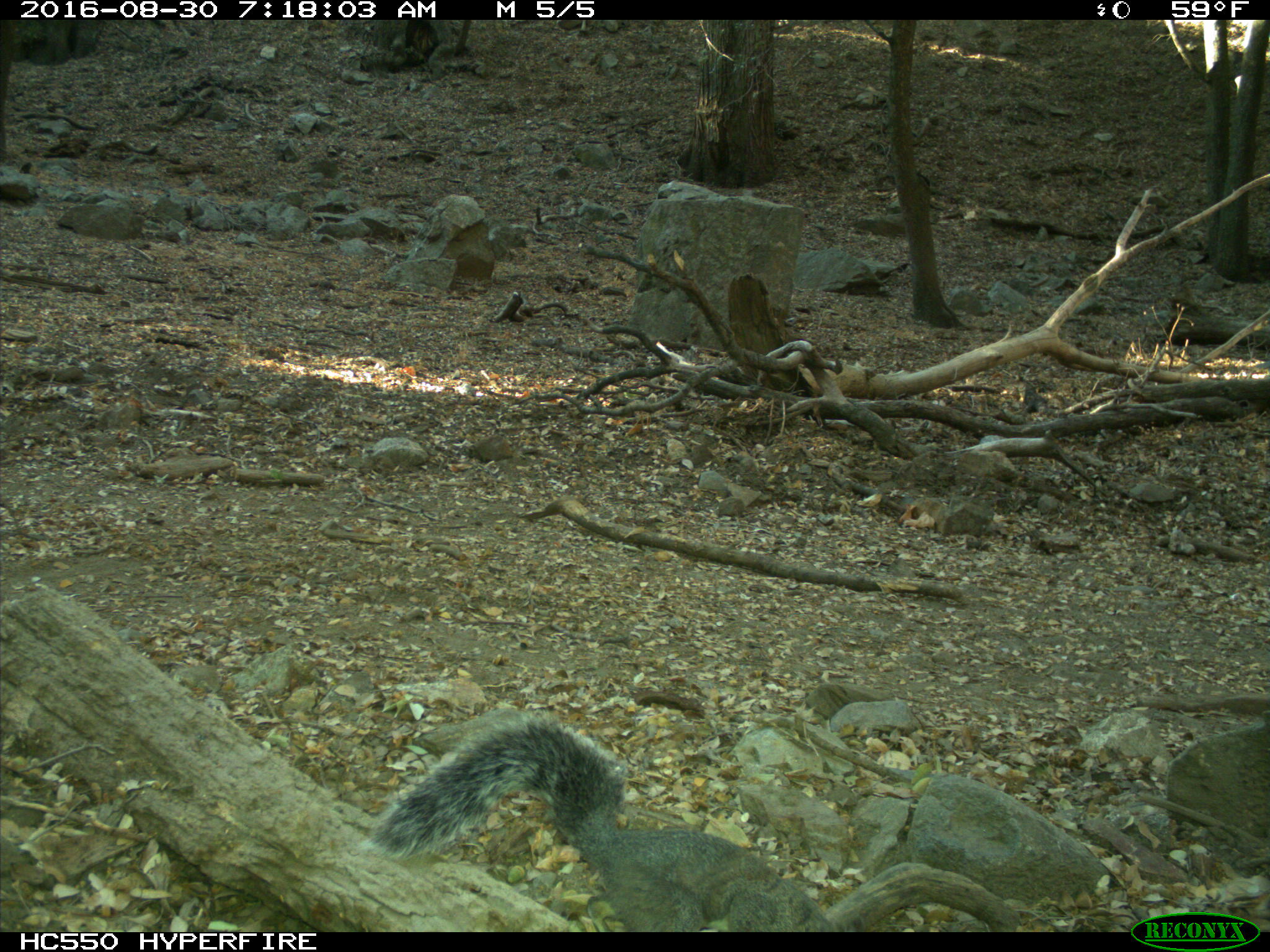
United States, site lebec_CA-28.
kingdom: Animalia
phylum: Chordata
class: Mammalia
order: Rodentia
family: Sciuridae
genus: Sciurus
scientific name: Sciurus carolinensis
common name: eastern gray squirrel